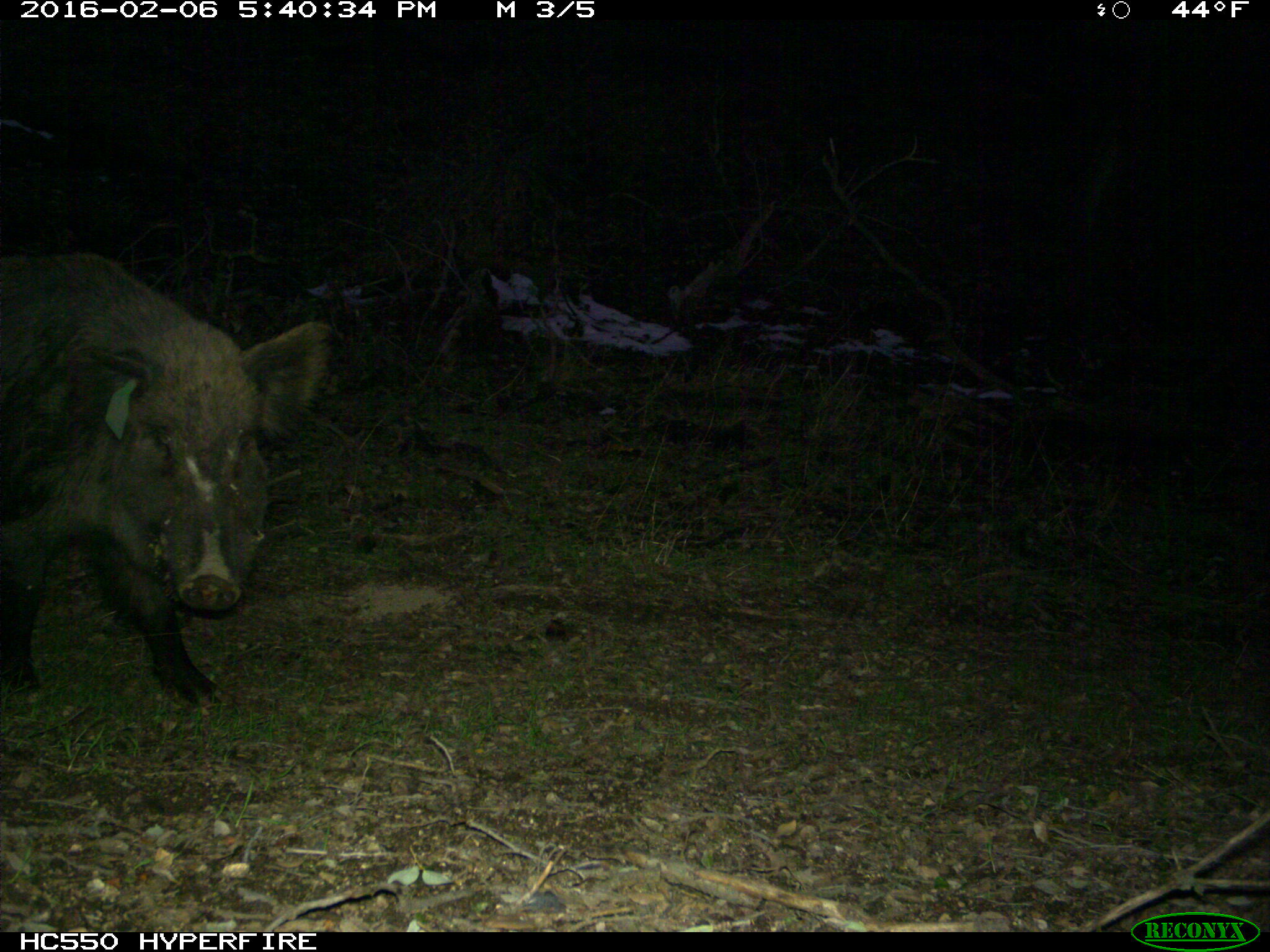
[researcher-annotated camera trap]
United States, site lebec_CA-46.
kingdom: Animalia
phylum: Chordata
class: Mammalia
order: Artiodactyla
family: Suidae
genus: Sus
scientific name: Sus scrofa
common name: wild boar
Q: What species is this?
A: Sus scrofa (wild boar).